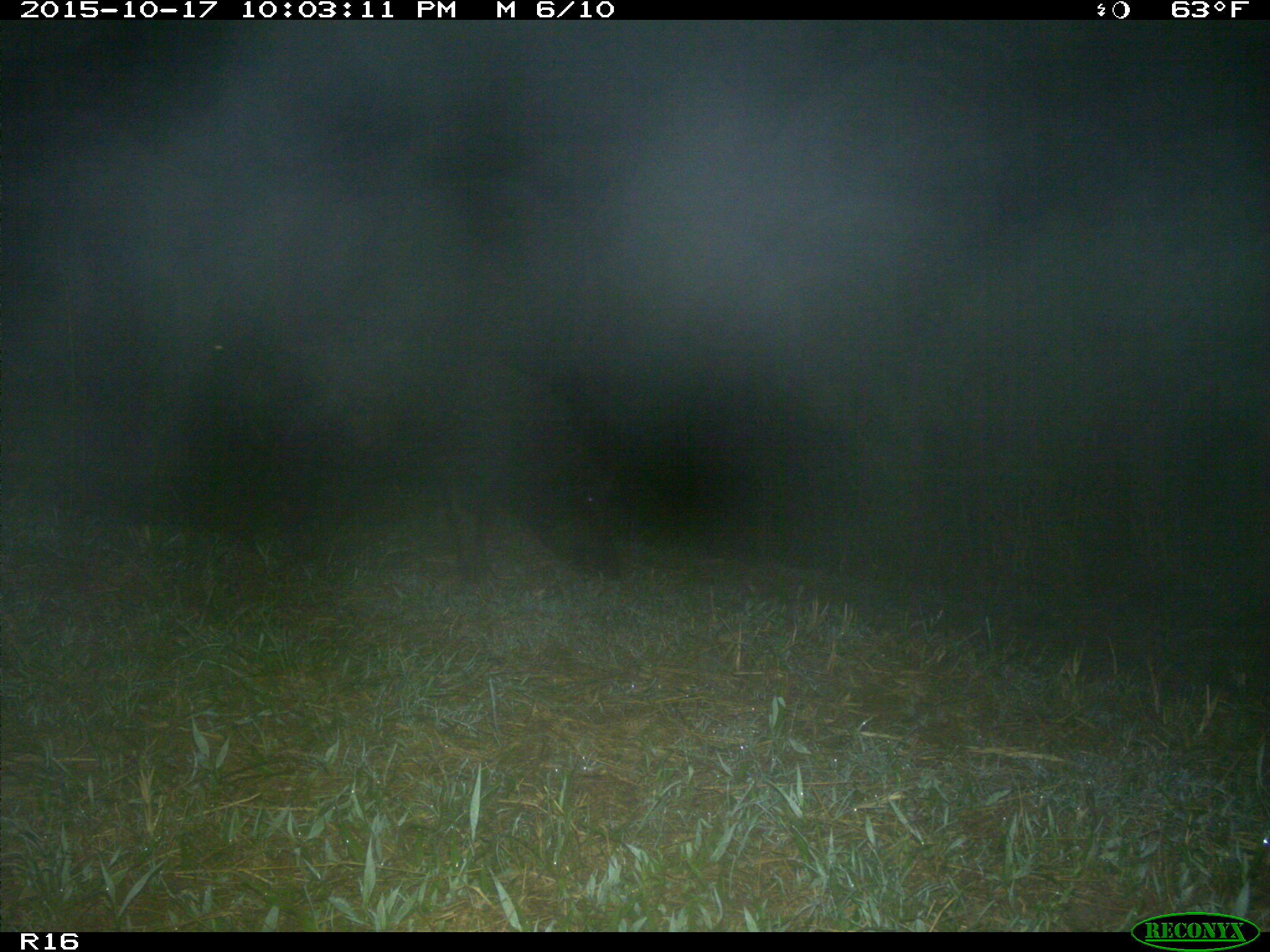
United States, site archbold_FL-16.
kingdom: Animalia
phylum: Chordata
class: Mammalia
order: Artiodactyla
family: Suidae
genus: Sus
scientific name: Sus scrofa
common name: wild boar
Sus scrofa (wild boar).